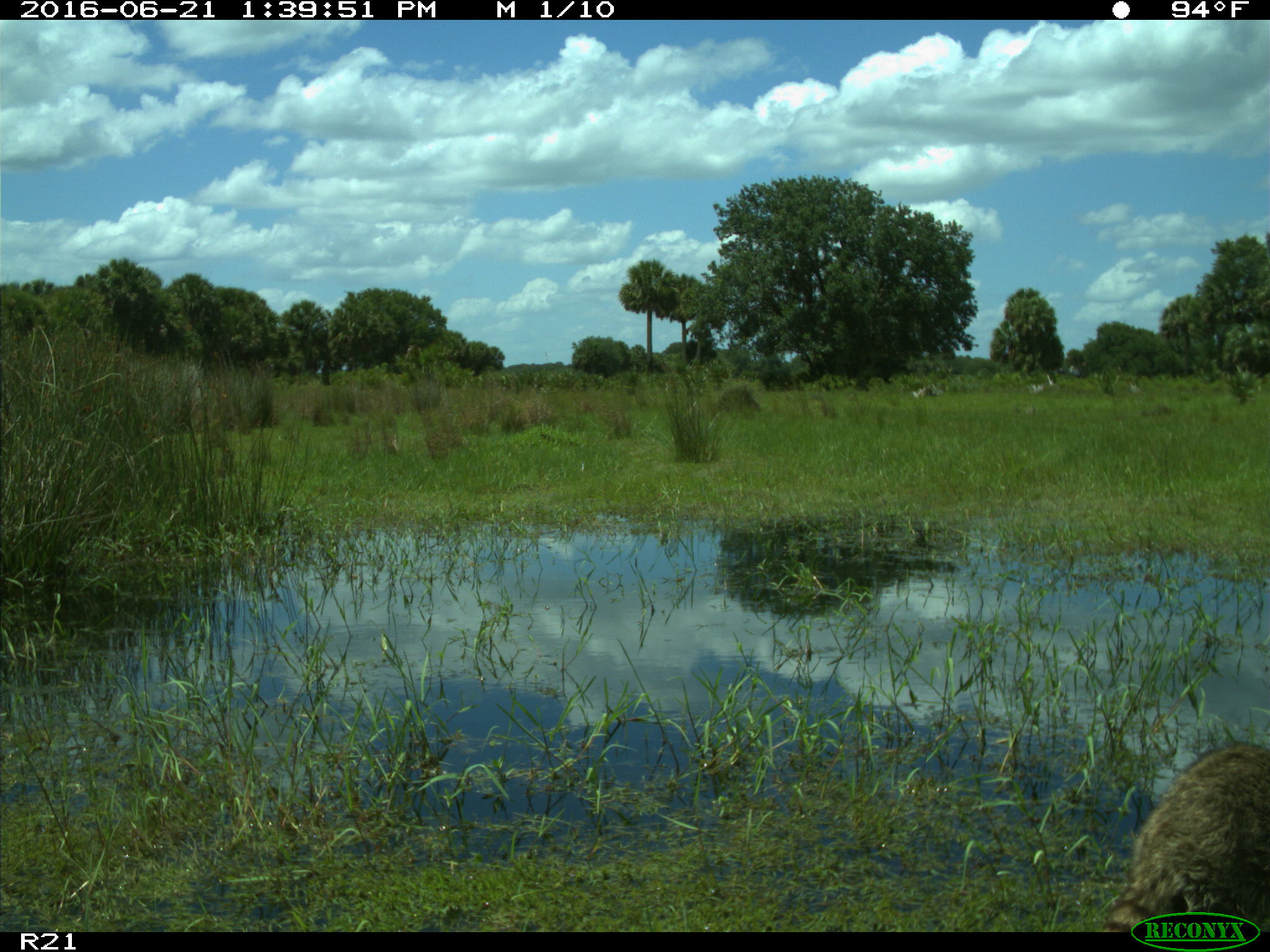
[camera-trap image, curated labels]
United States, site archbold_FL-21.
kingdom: Animalia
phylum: Chordata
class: Mammalia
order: Carnivora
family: Procyonidae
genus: Procyon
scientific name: Procyon lotor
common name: common raccoon